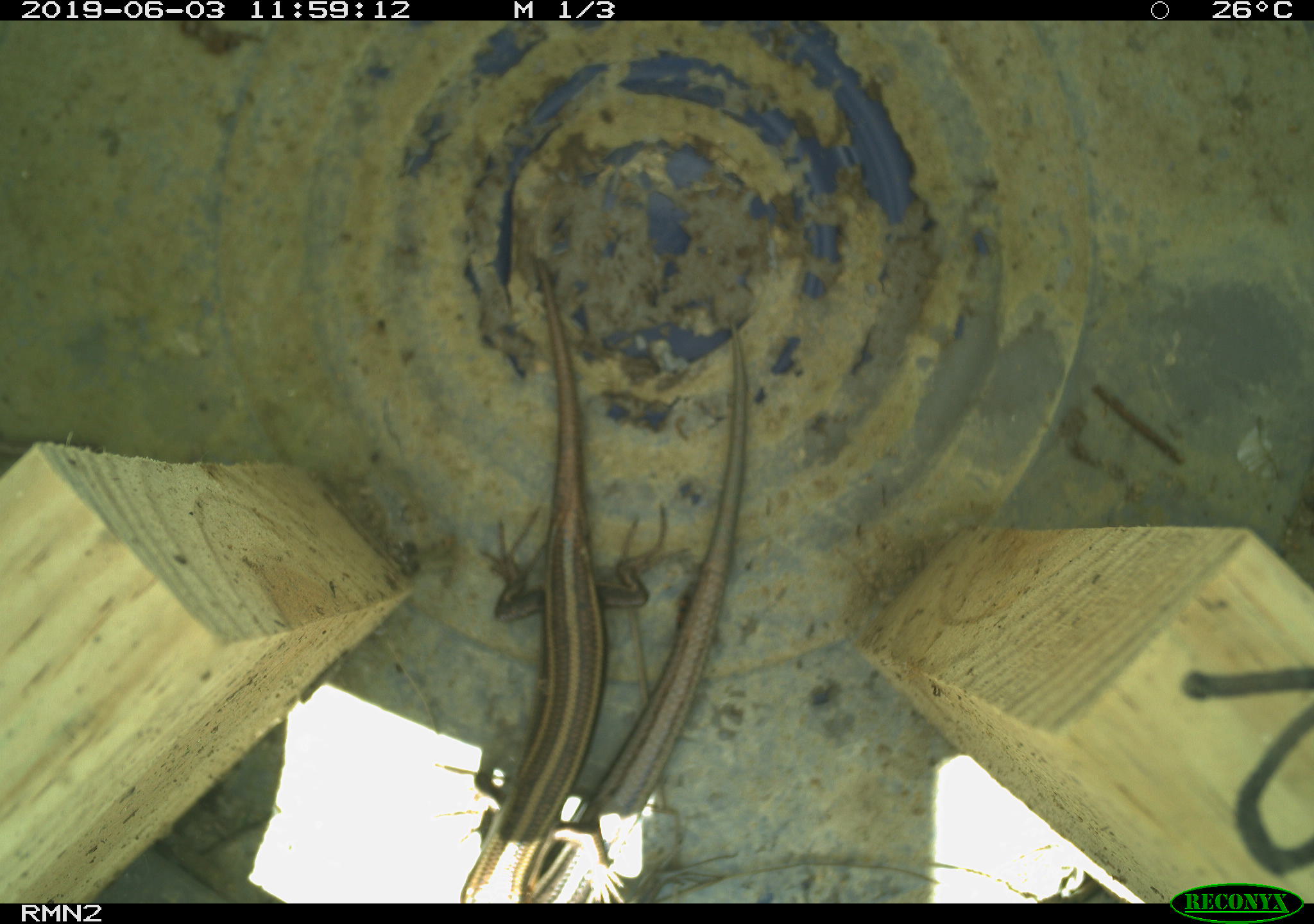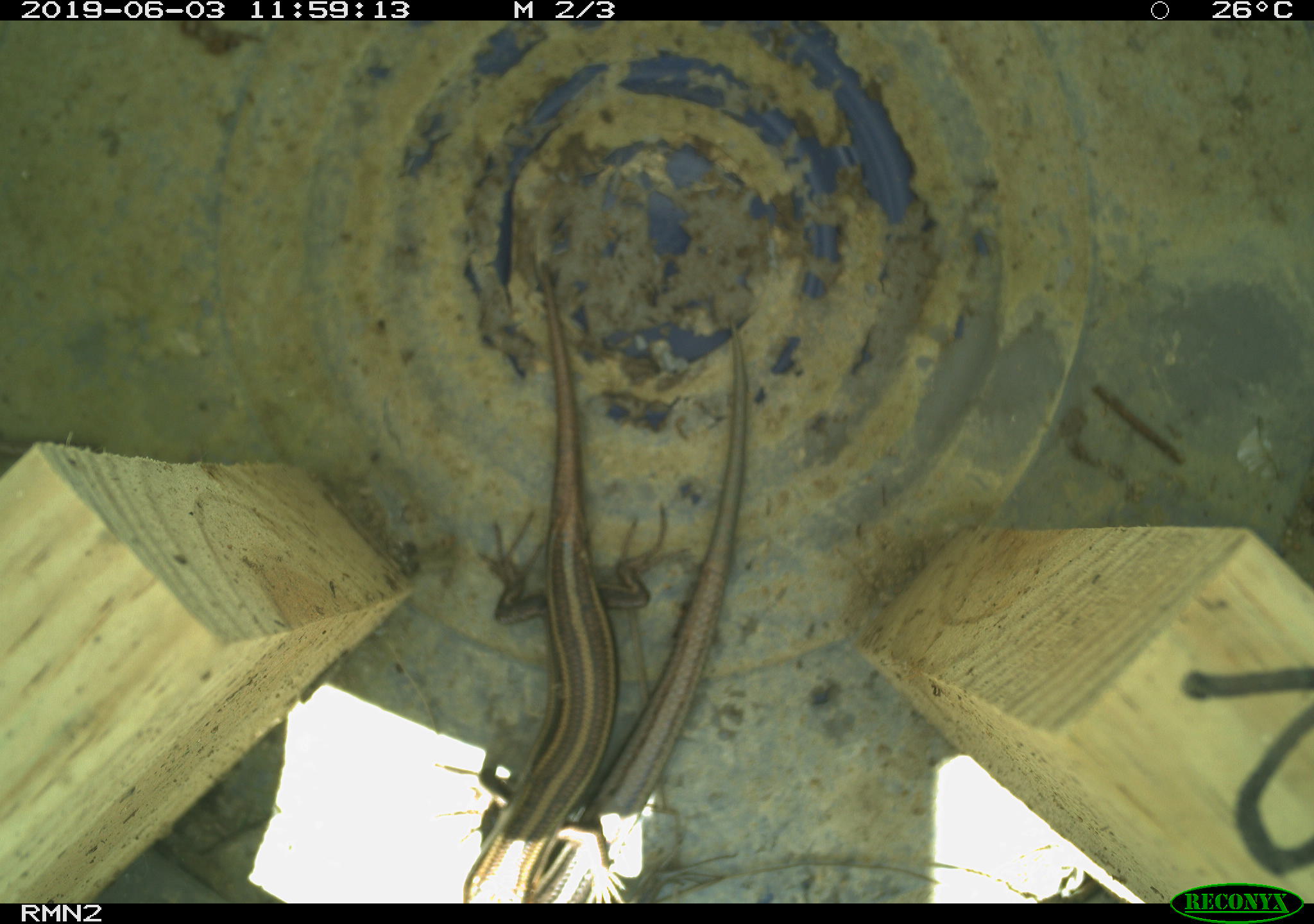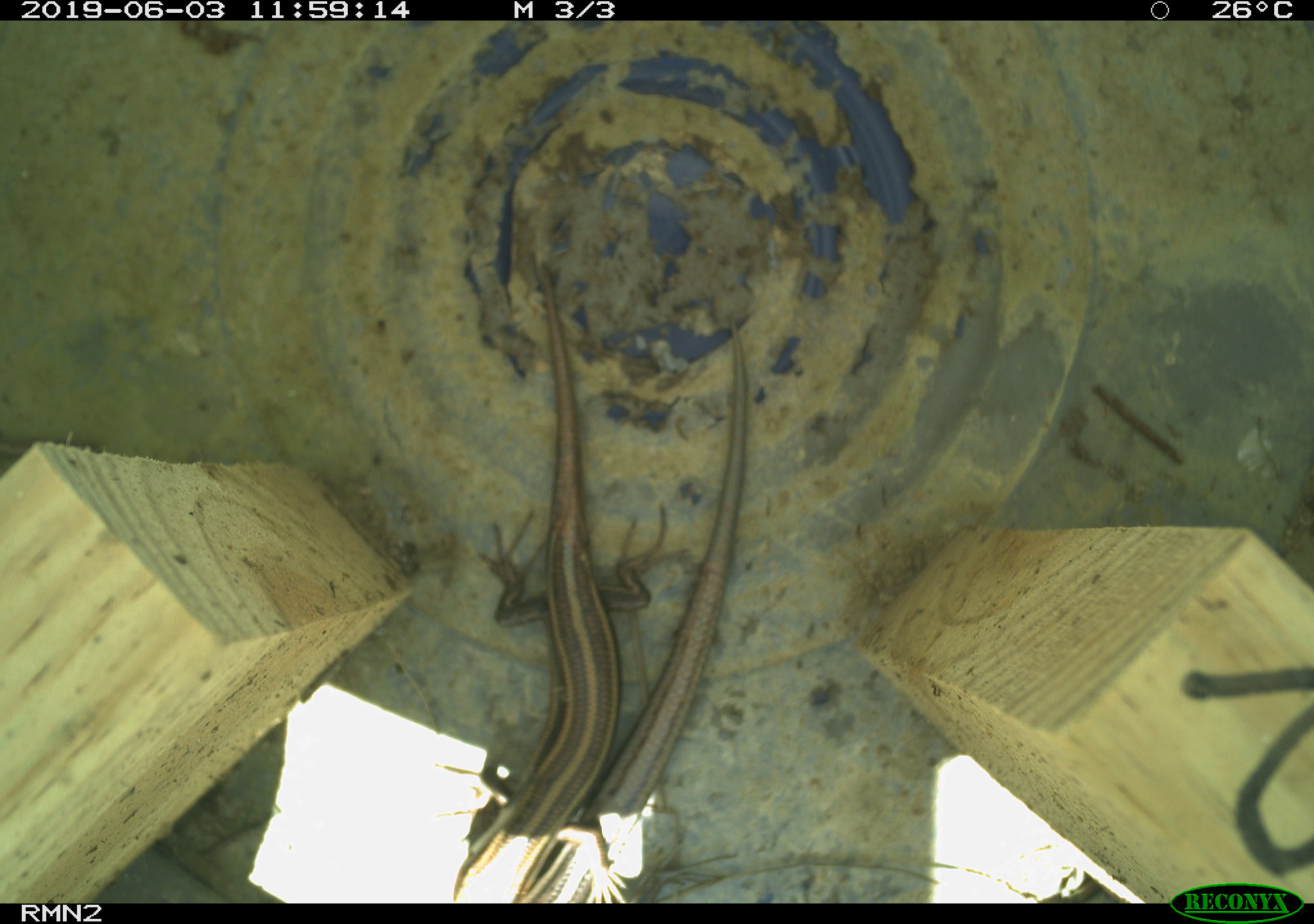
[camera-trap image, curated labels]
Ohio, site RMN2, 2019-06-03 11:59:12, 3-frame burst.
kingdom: Animalia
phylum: Chordata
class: Reptilia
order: Squamata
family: Scincidae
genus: Plestiodon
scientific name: Plestiodon fasciatus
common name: common five-lined skink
Common five-lined skink (Plestiodon fasciatus).